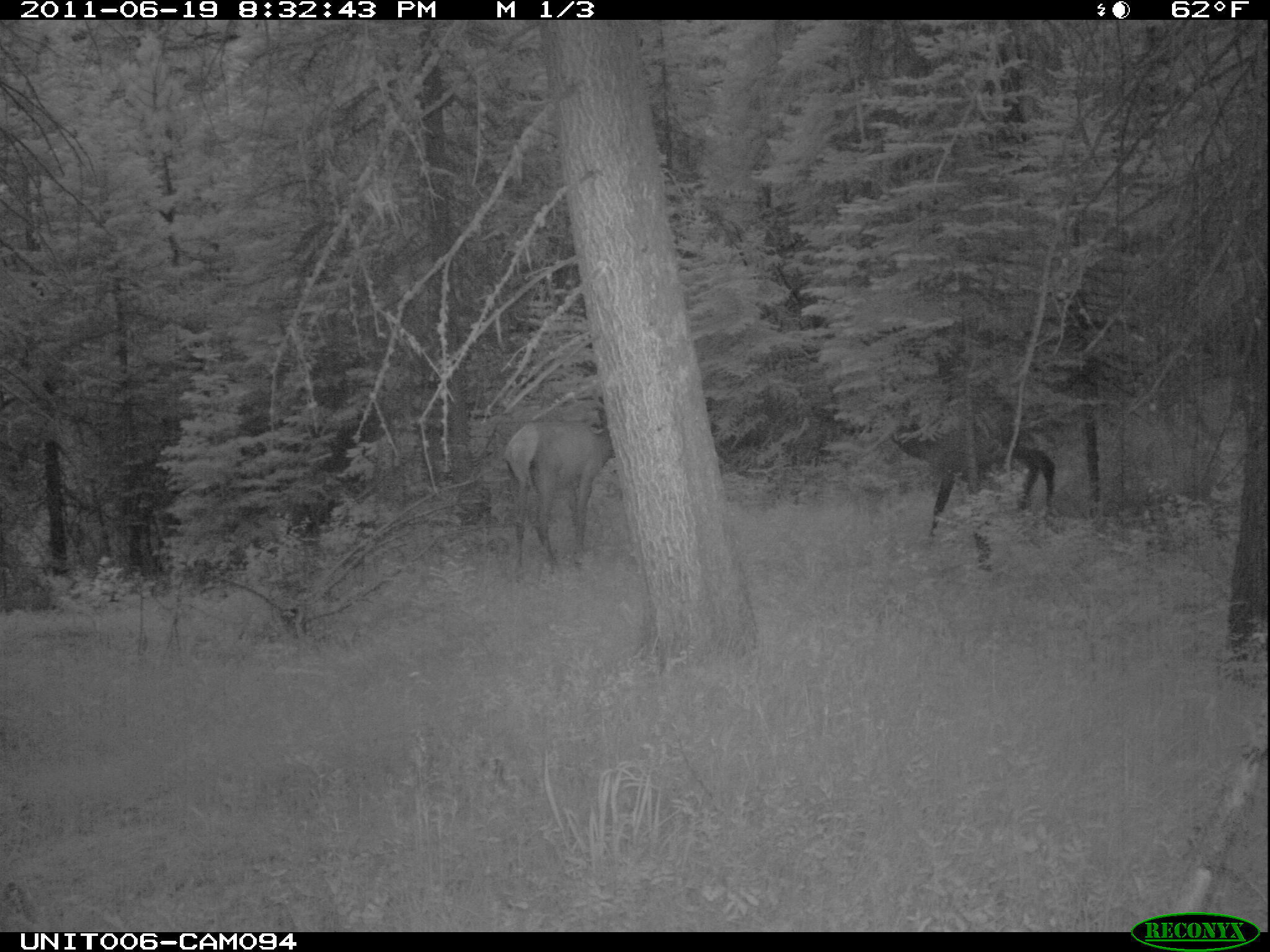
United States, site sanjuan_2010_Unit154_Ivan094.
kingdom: Animalia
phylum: Chordata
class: Mammalia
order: Artiodactyla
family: Cervidae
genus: Cervus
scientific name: Cervus elaphus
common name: red deer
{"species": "Cervus elaphus (red deer)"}